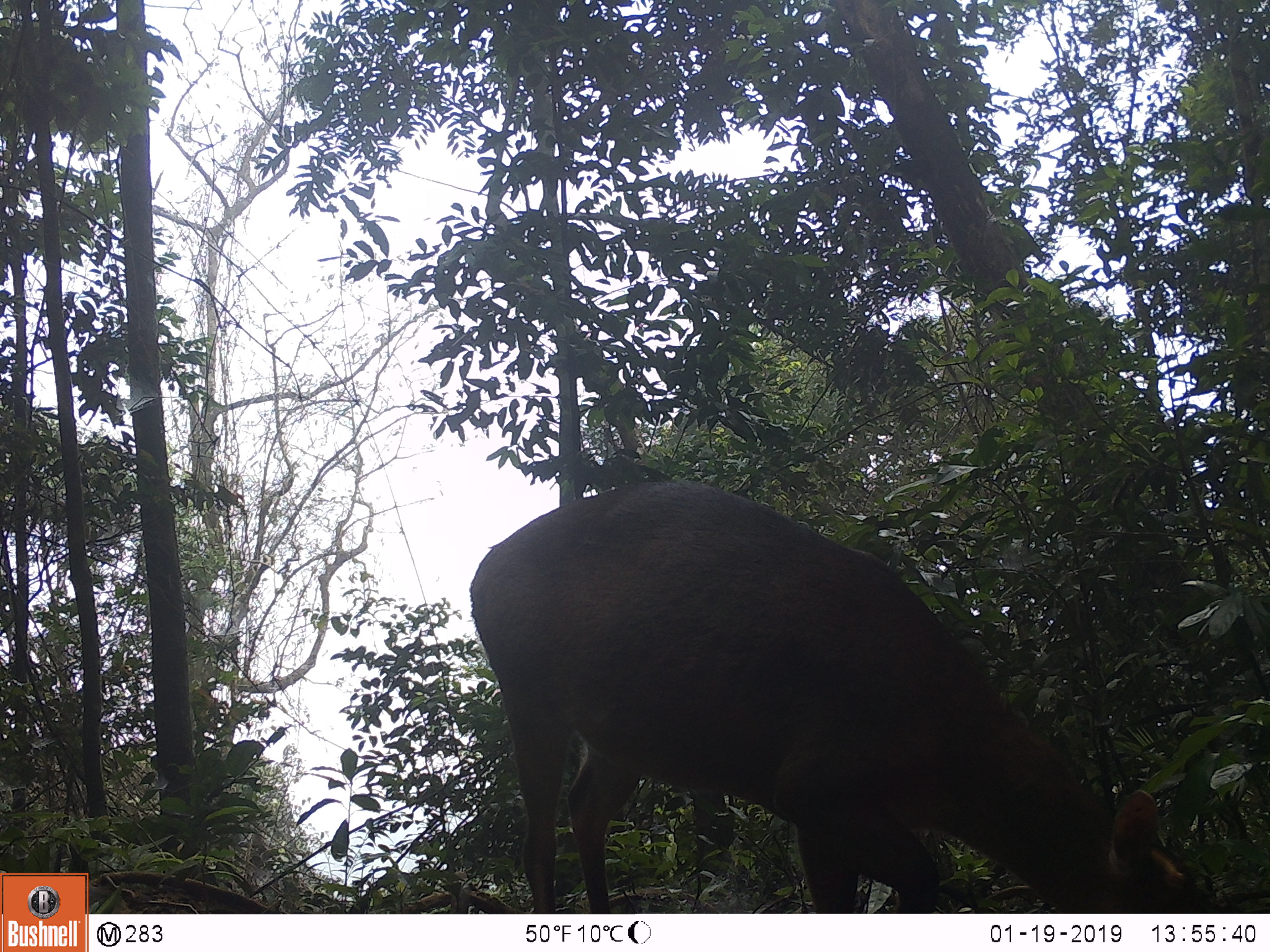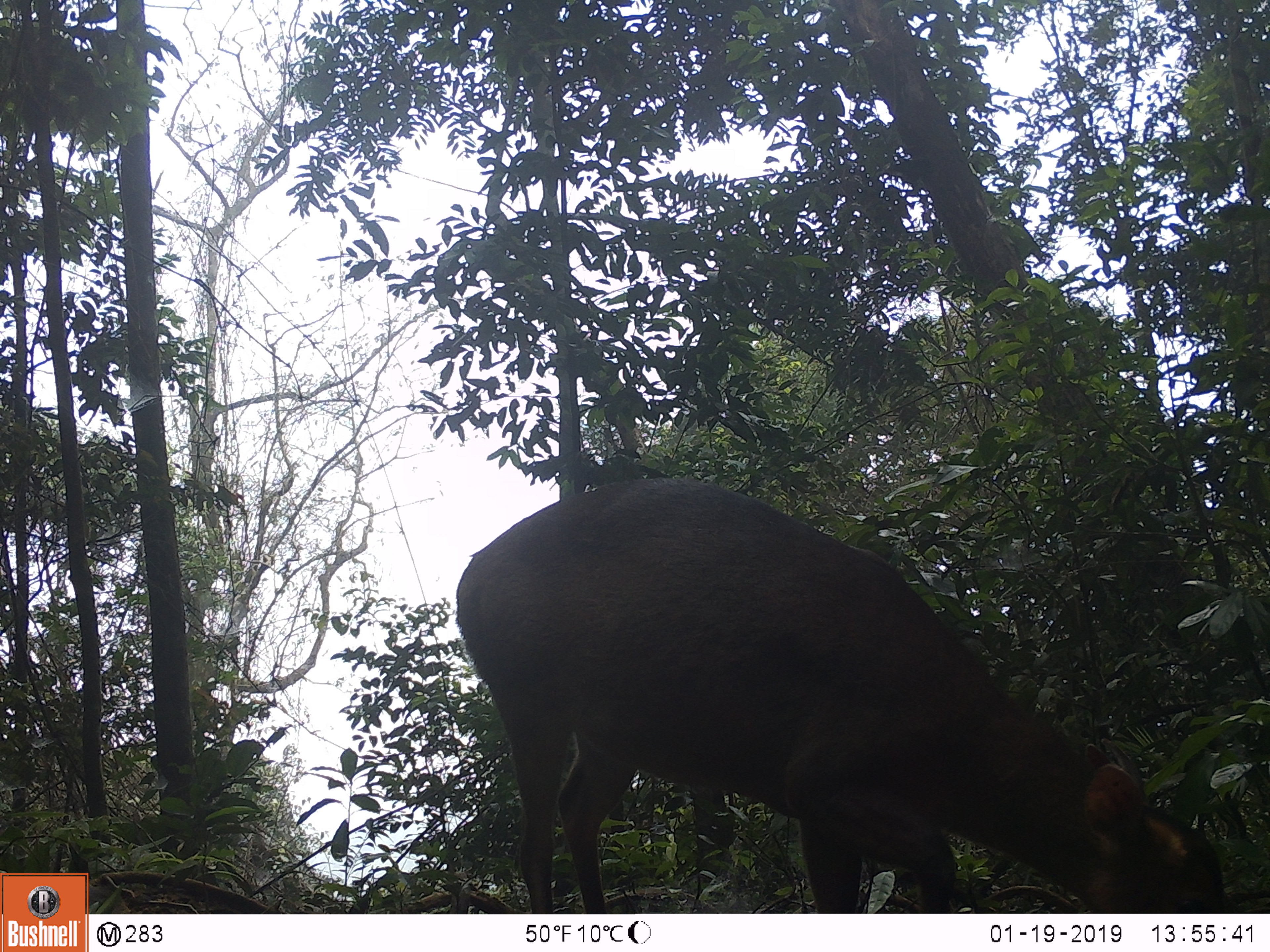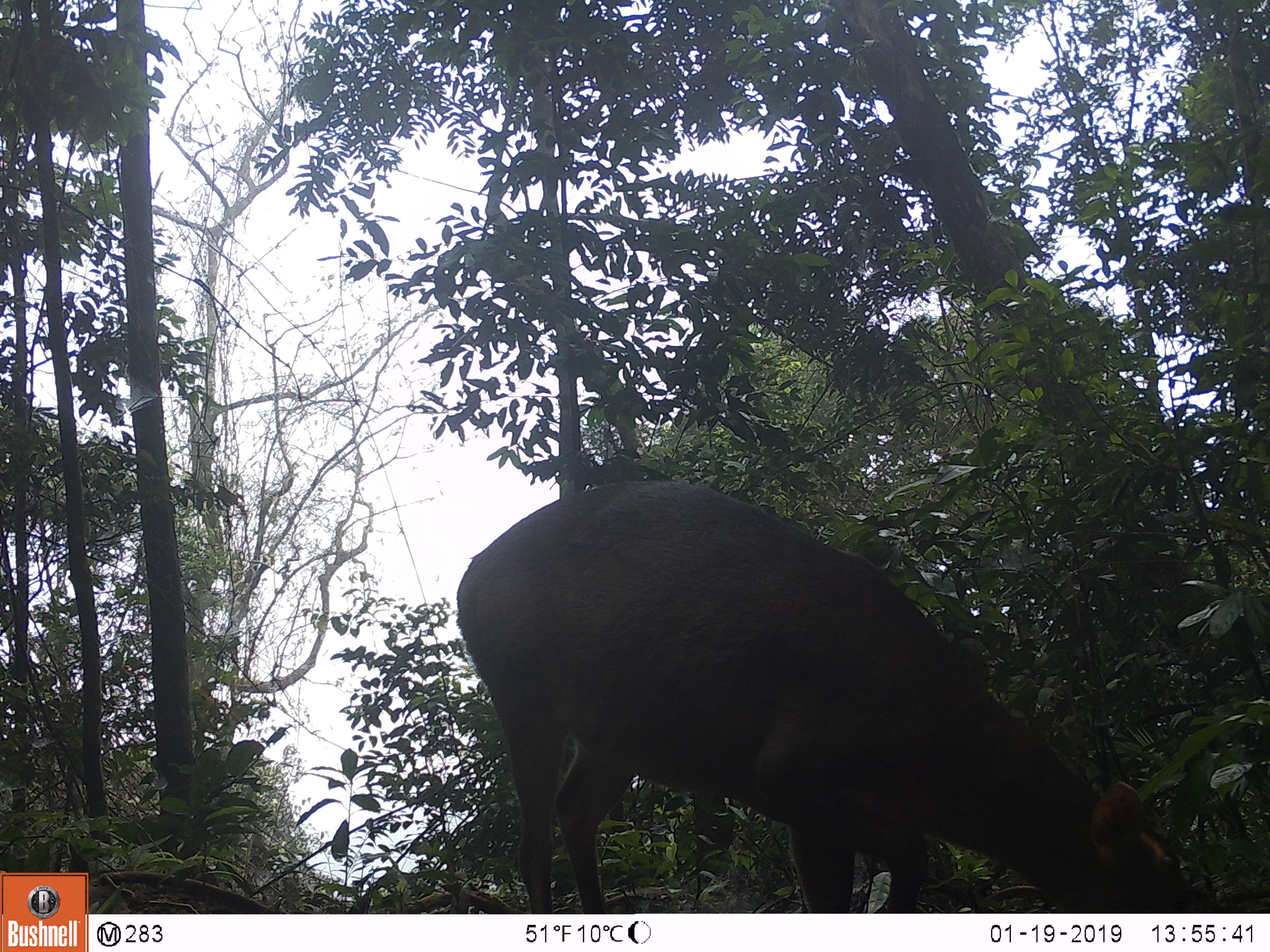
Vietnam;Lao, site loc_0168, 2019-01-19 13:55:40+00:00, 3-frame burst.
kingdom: Animalia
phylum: Chordata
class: Mammalia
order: Artiodactyla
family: Cervidae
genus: Muntiacus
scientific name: Muntiacus vuquangensis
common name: large-antlered muntjac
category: large antlered muntjac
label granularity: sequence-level